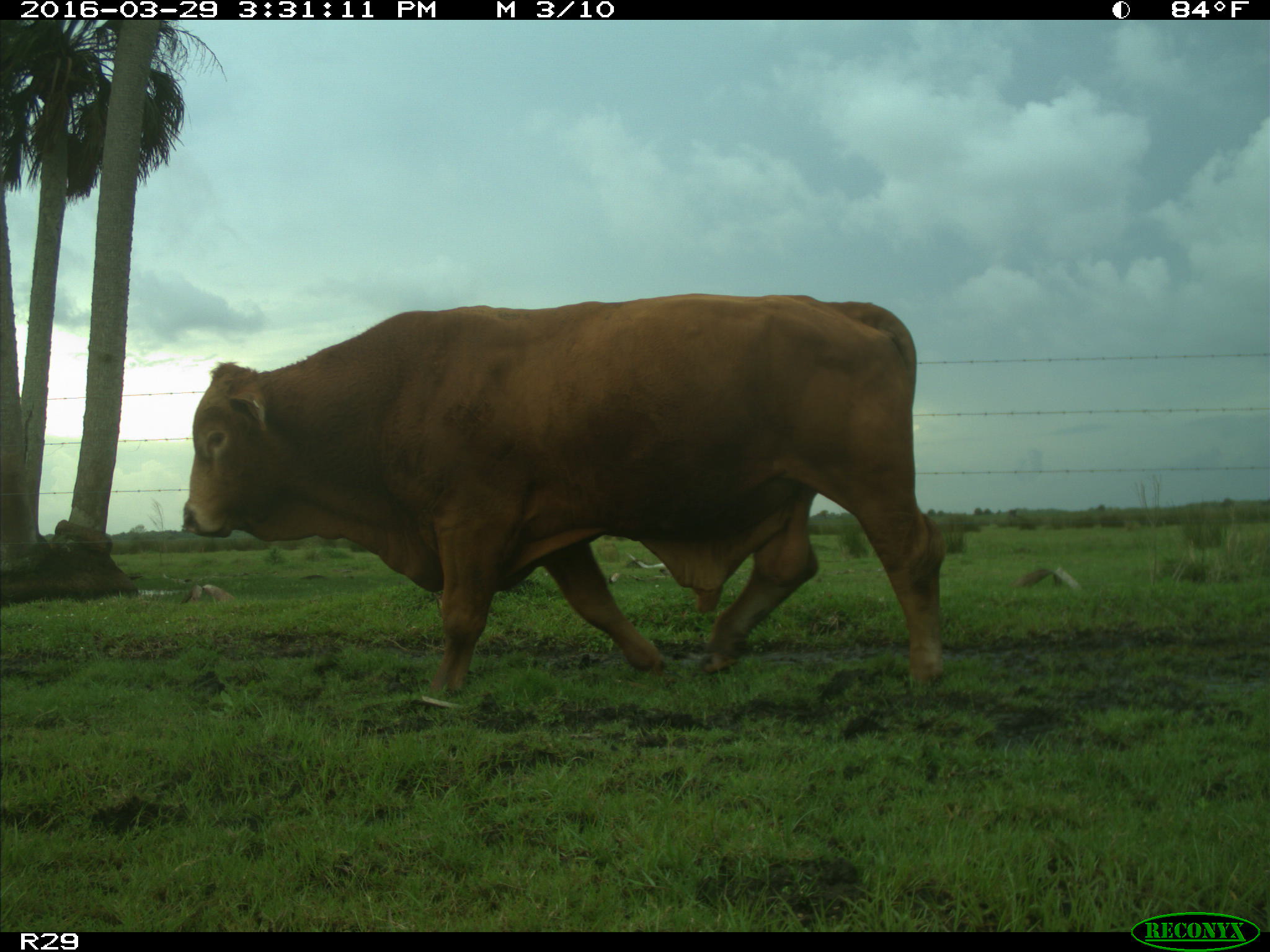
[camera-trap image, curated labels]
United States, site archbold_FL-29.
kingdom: Animalia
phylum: Chordata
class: Mammalia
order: Artiodactyla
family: Bovidae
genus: Bos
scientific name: Bos taurus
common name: domestic cow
Bos taurus (domestic cow).